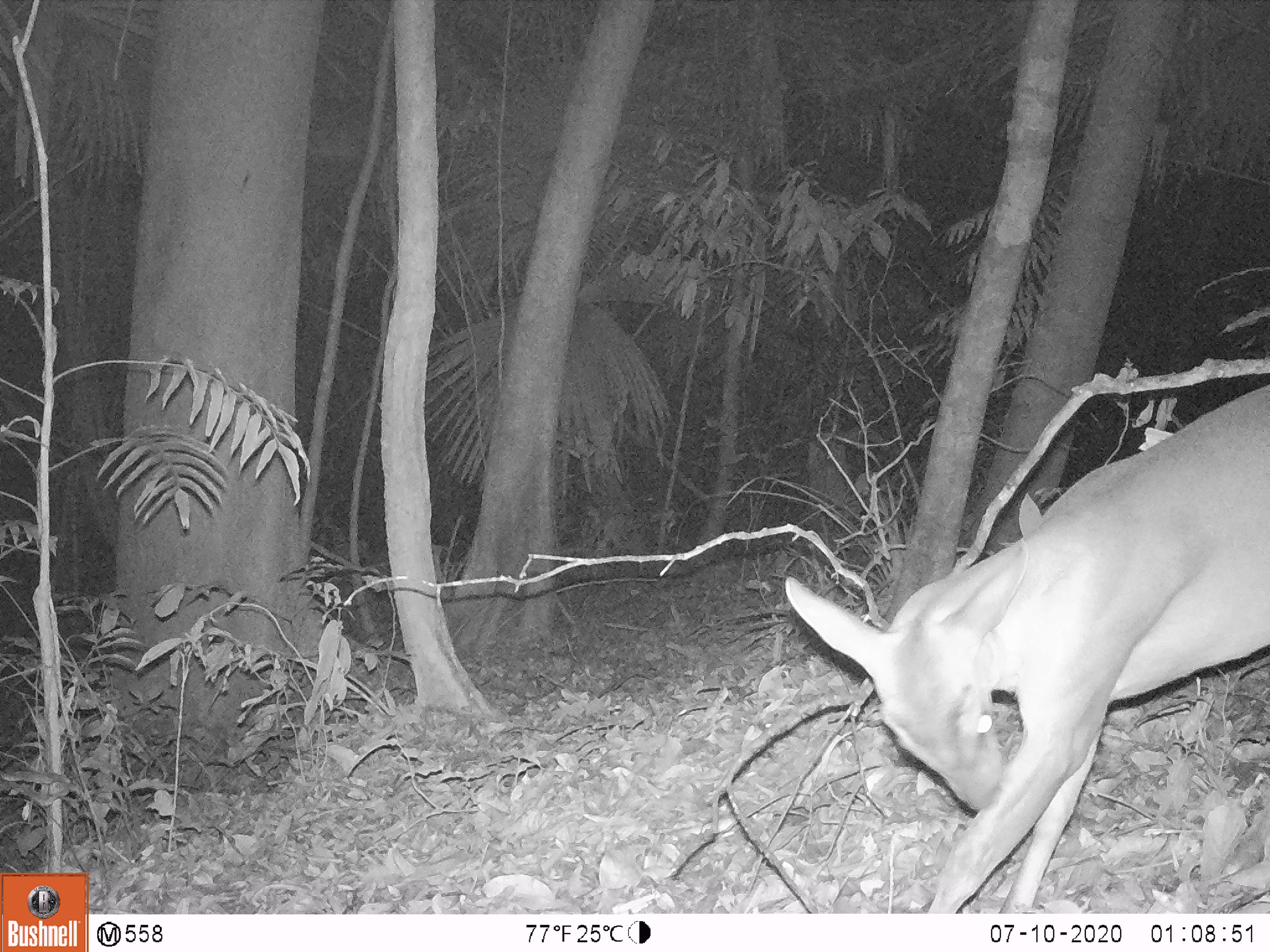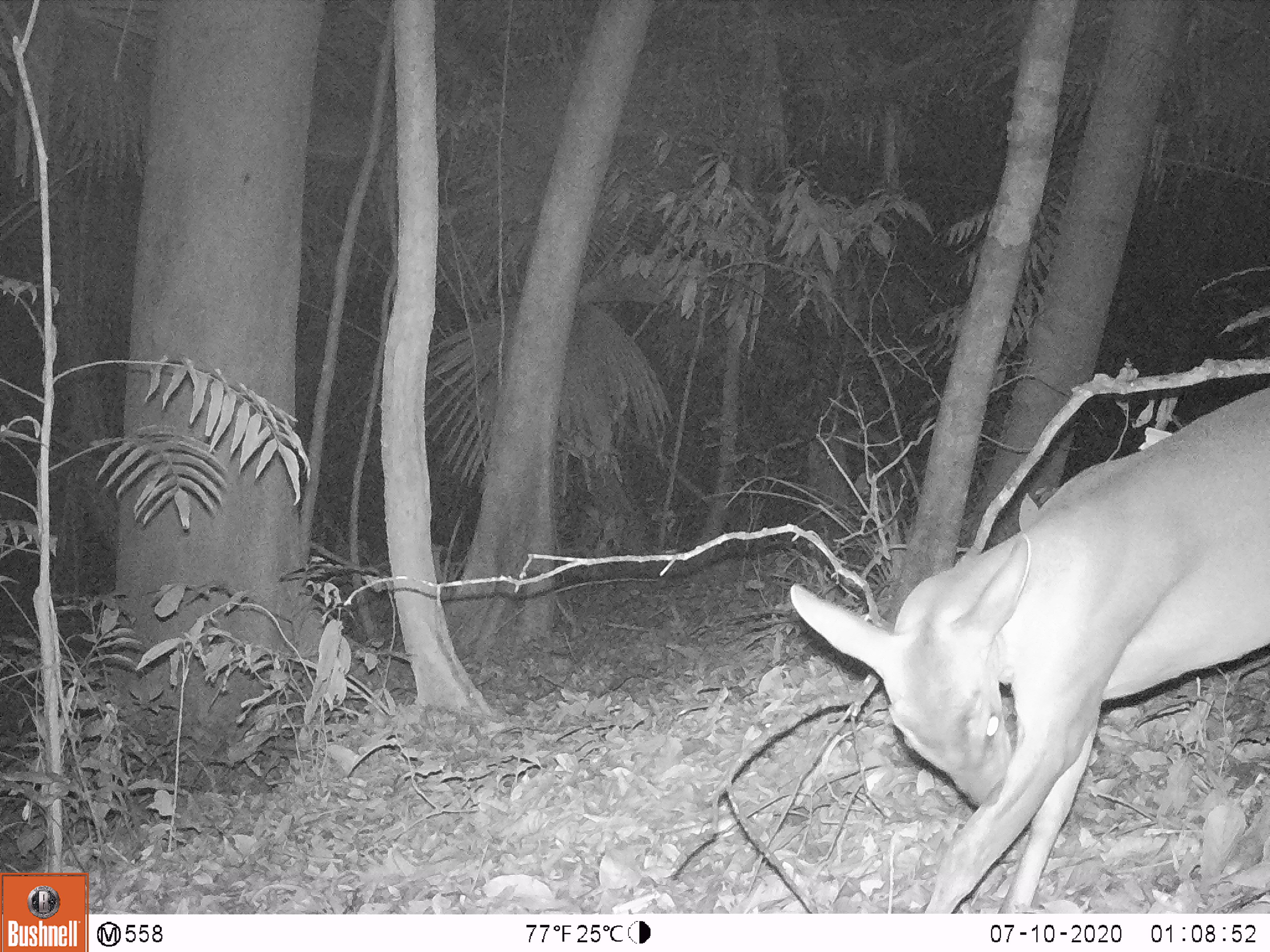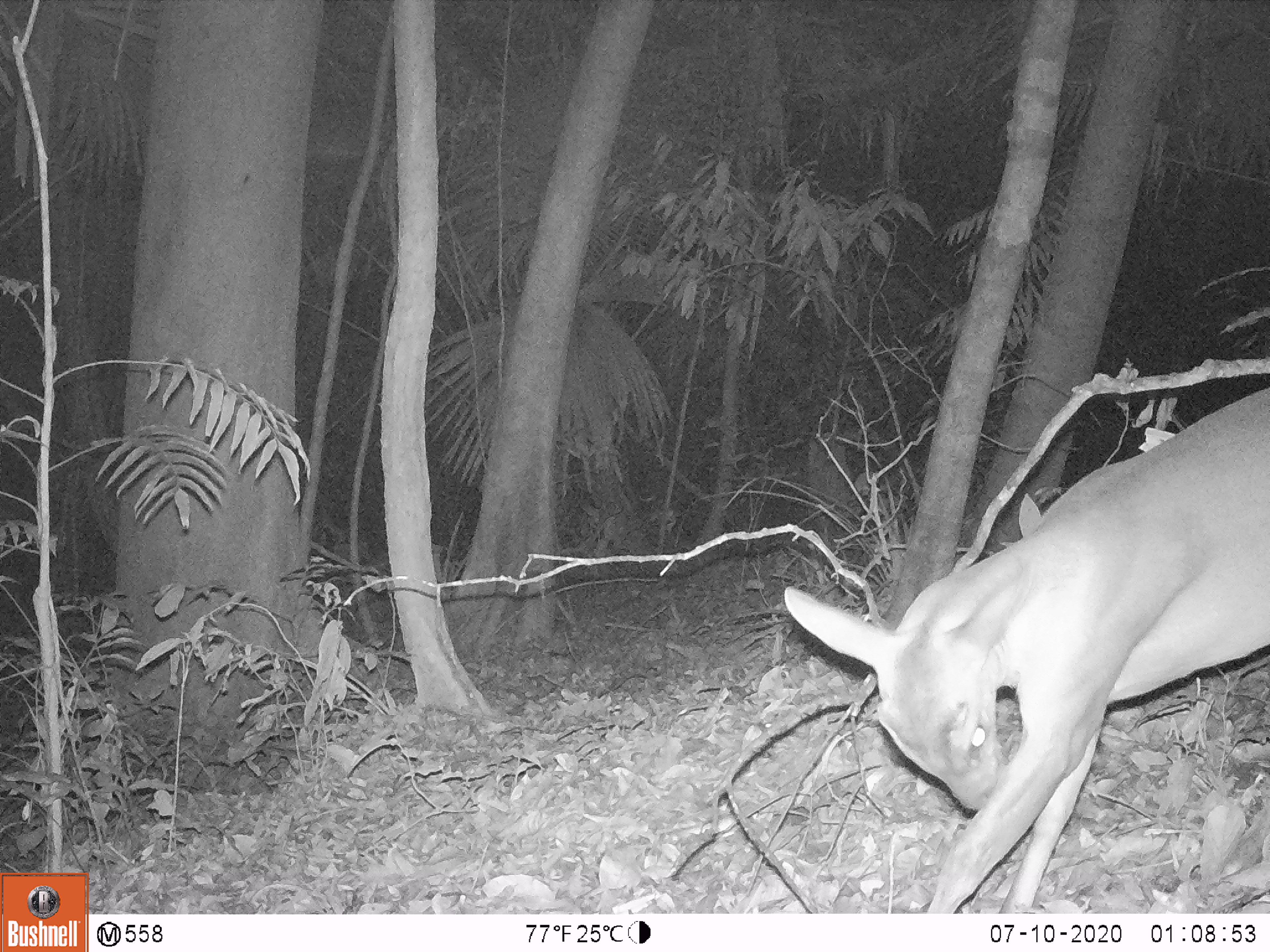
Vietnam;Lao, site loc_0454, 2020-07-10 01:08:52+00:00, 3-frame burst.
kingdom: Animalia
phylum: Chordata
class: Mammalia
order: Artiodactyla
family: Cervidae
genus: Muntiacus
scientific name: Muntiacus vuquangensis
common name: large-antlered muntjac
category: large antlered muntjac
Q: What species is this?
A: Large antlered muntjac (large-antlered muntjac) (Muntiacus vuquangensis).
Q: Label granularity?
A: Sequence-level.